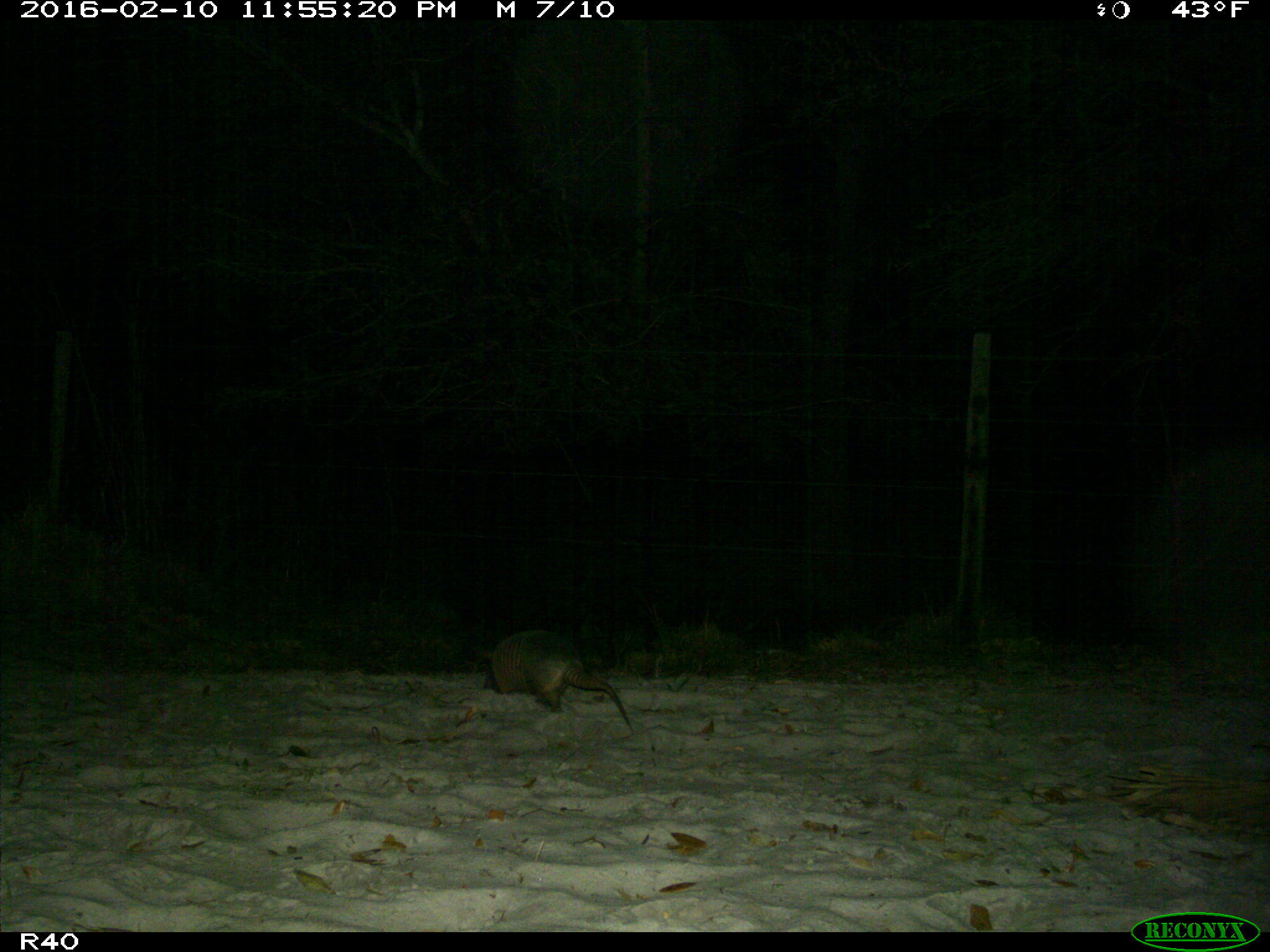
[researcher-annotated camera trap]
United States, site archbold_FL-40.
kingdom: Animalia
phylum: Chordata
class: Mammalia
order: Cingulata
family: Dasypodidae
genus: Dasypus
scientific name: Dasypus novemcinctus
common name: nine-banded armadillo